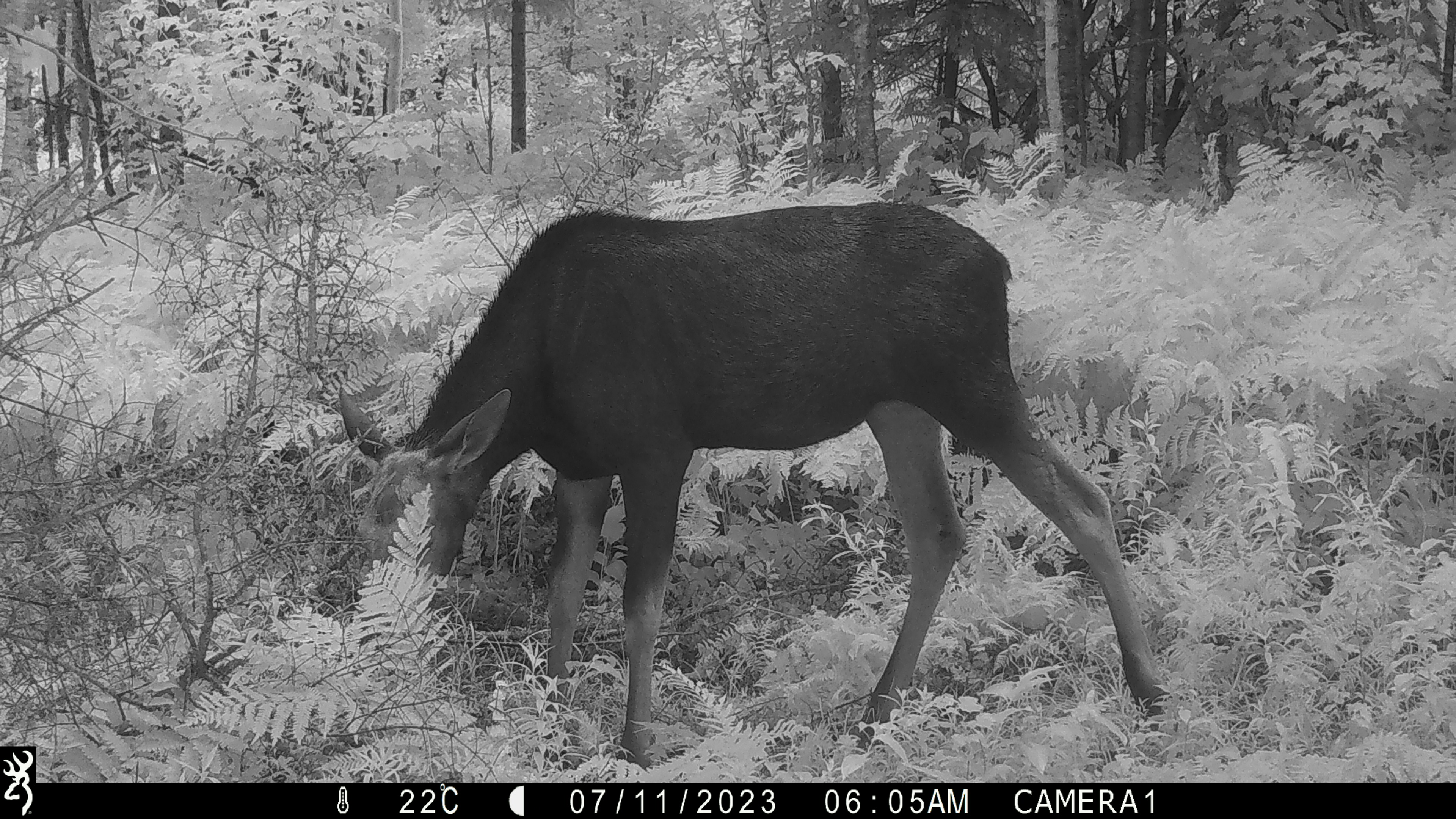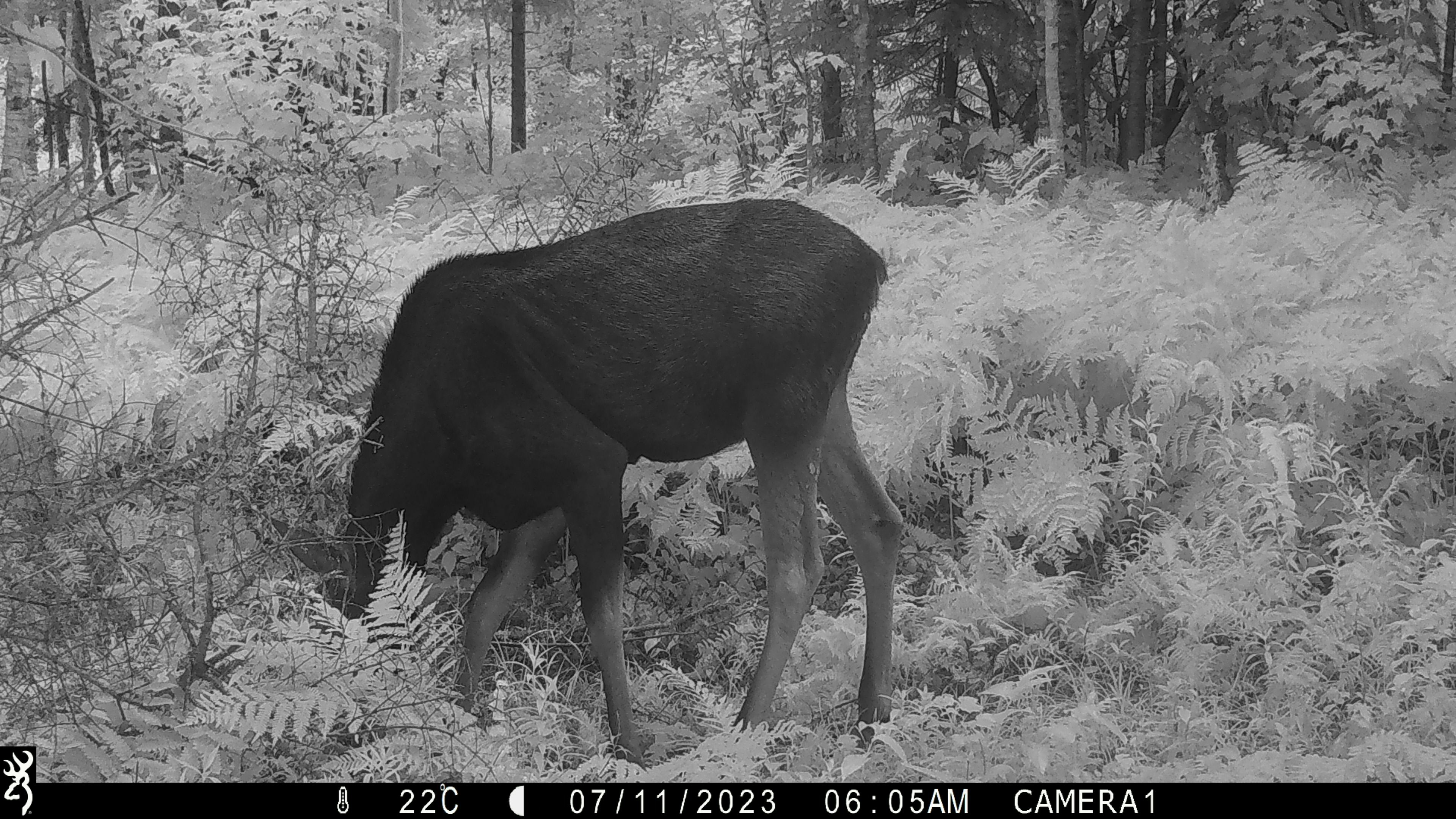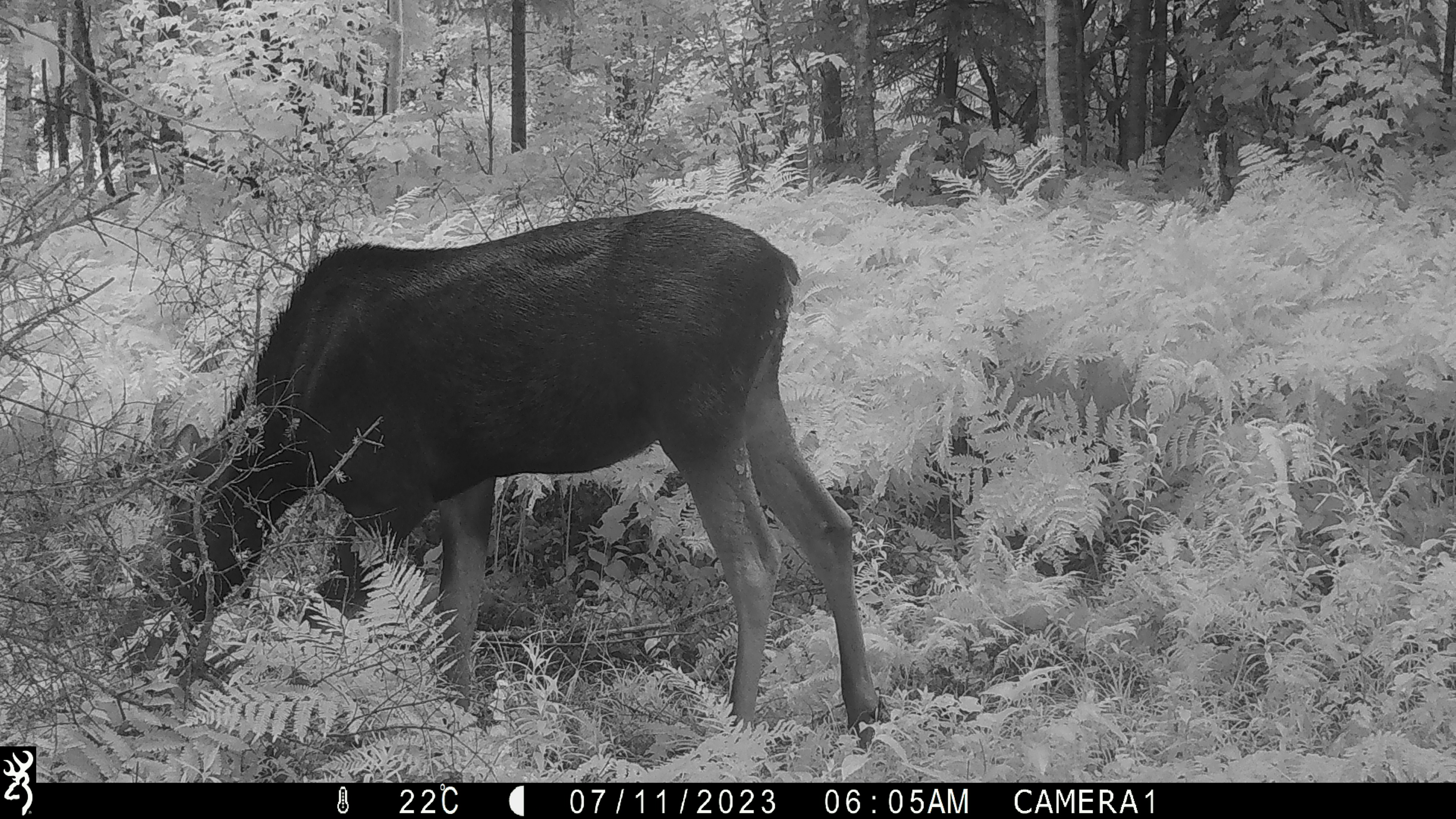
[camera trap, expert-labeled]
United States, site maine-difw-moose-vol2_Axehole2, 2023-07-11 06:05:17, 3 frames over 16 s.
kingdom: Animalia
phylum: Chordata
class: Mammalia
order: Artiodactyla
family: Cervidae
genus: Alces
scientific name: Alces alces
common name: moose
Moose (Alces alces).